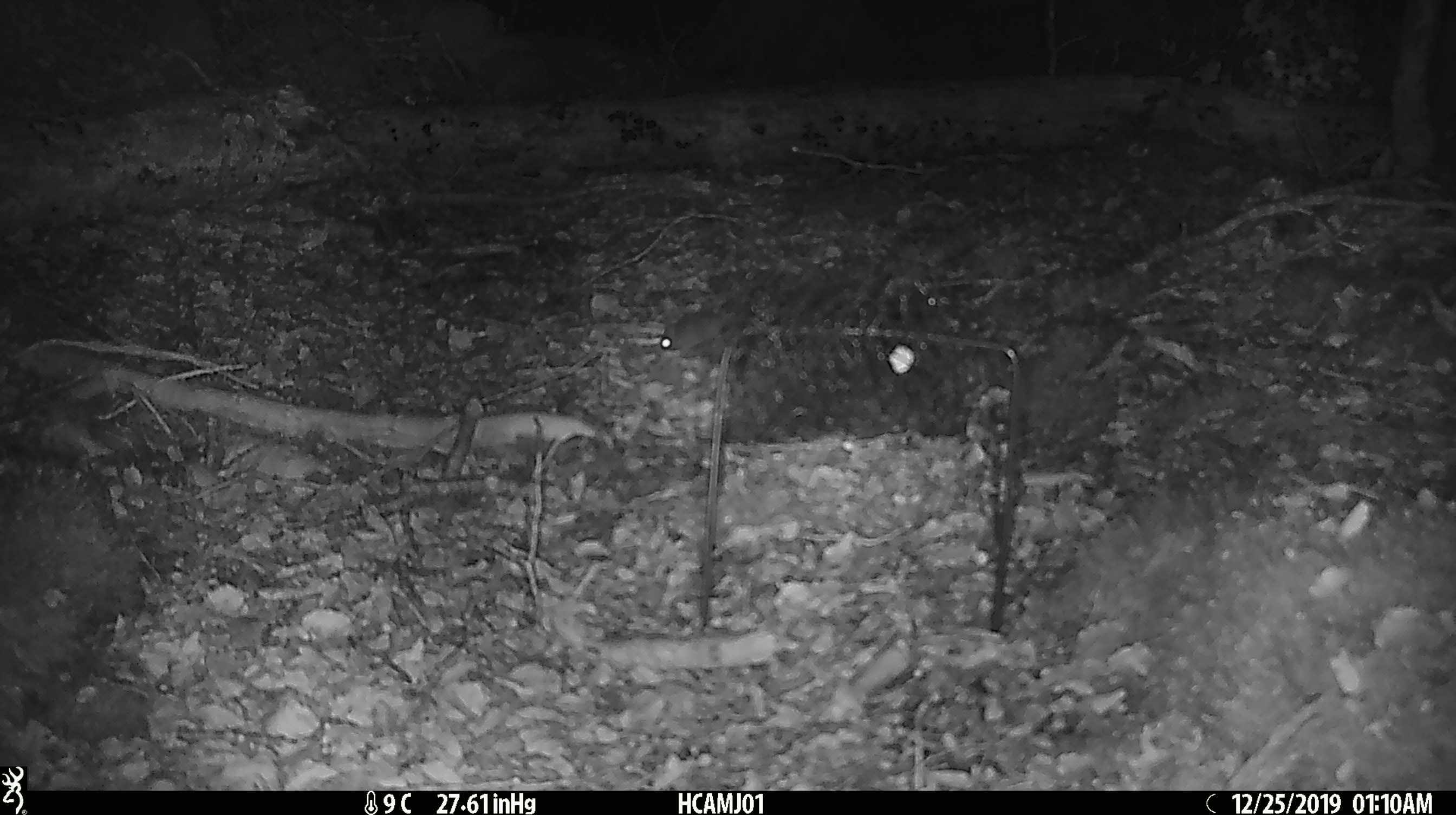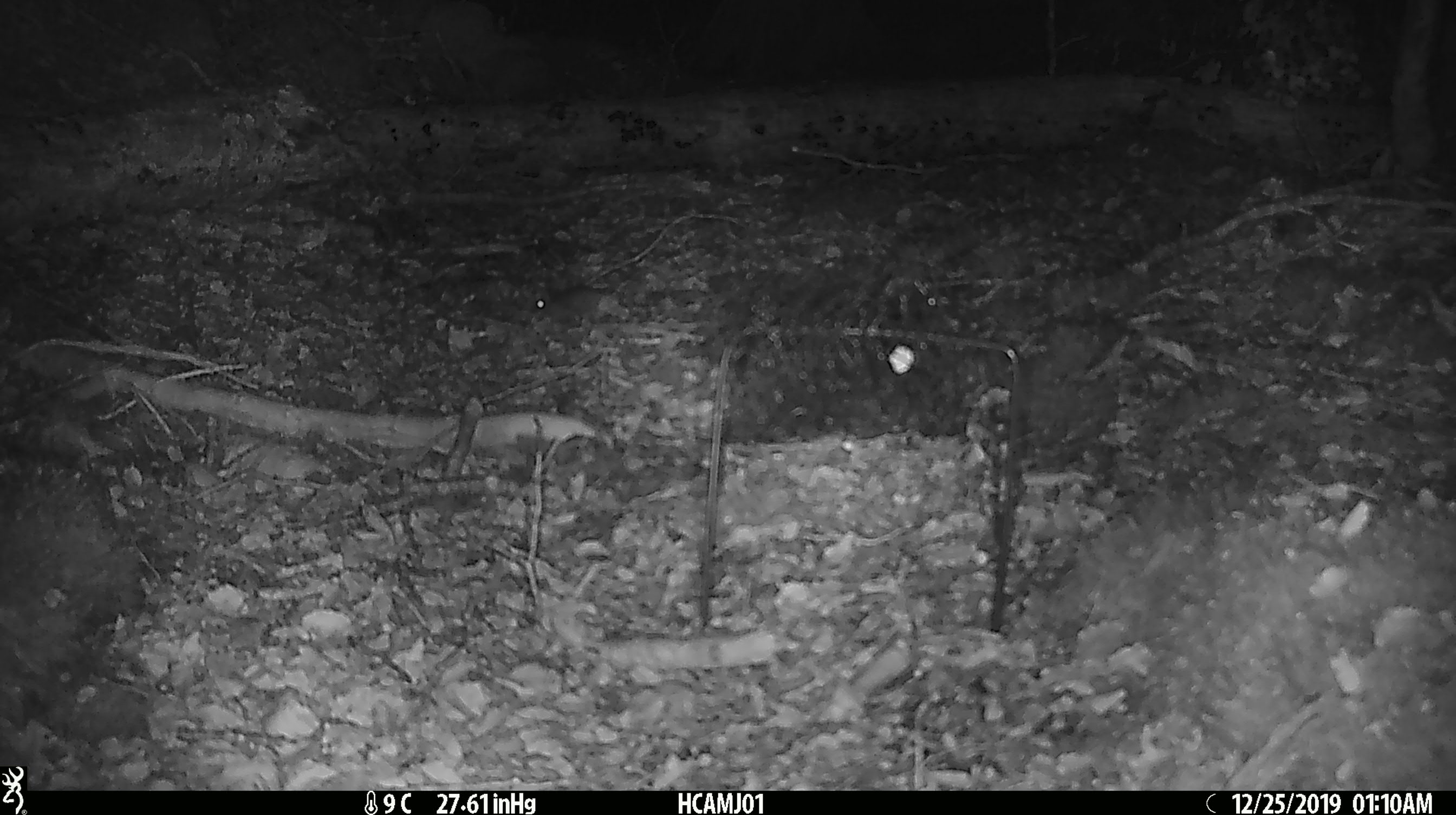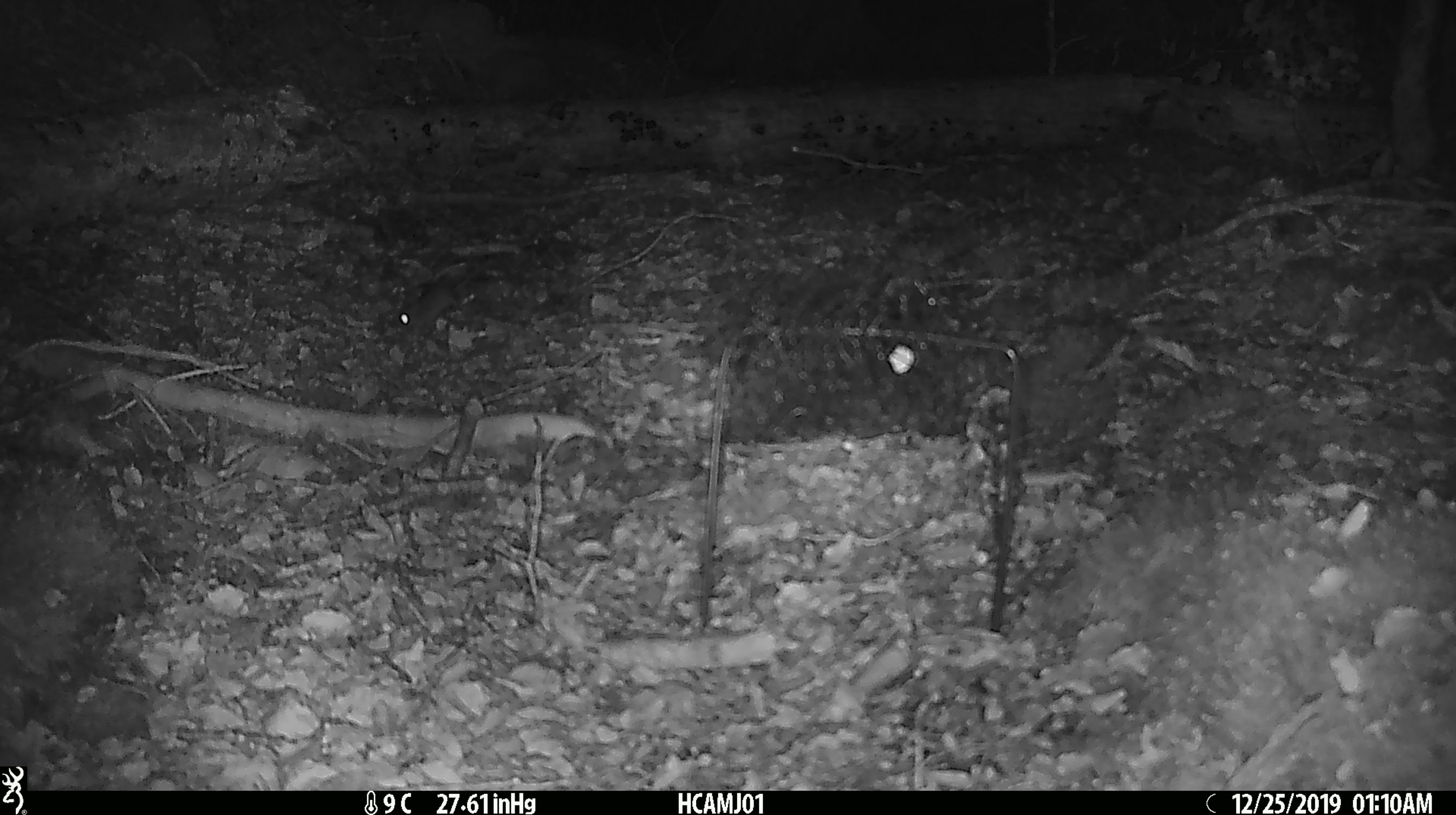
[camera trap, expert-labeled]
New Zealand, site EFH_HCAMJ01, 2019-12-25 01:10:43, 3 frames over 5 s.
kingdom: Animalia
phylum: Chordata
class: Mammalia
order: Rodentia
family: Muridae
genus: Mus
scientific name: Mus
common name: mouse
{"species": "mouse (Mus)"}